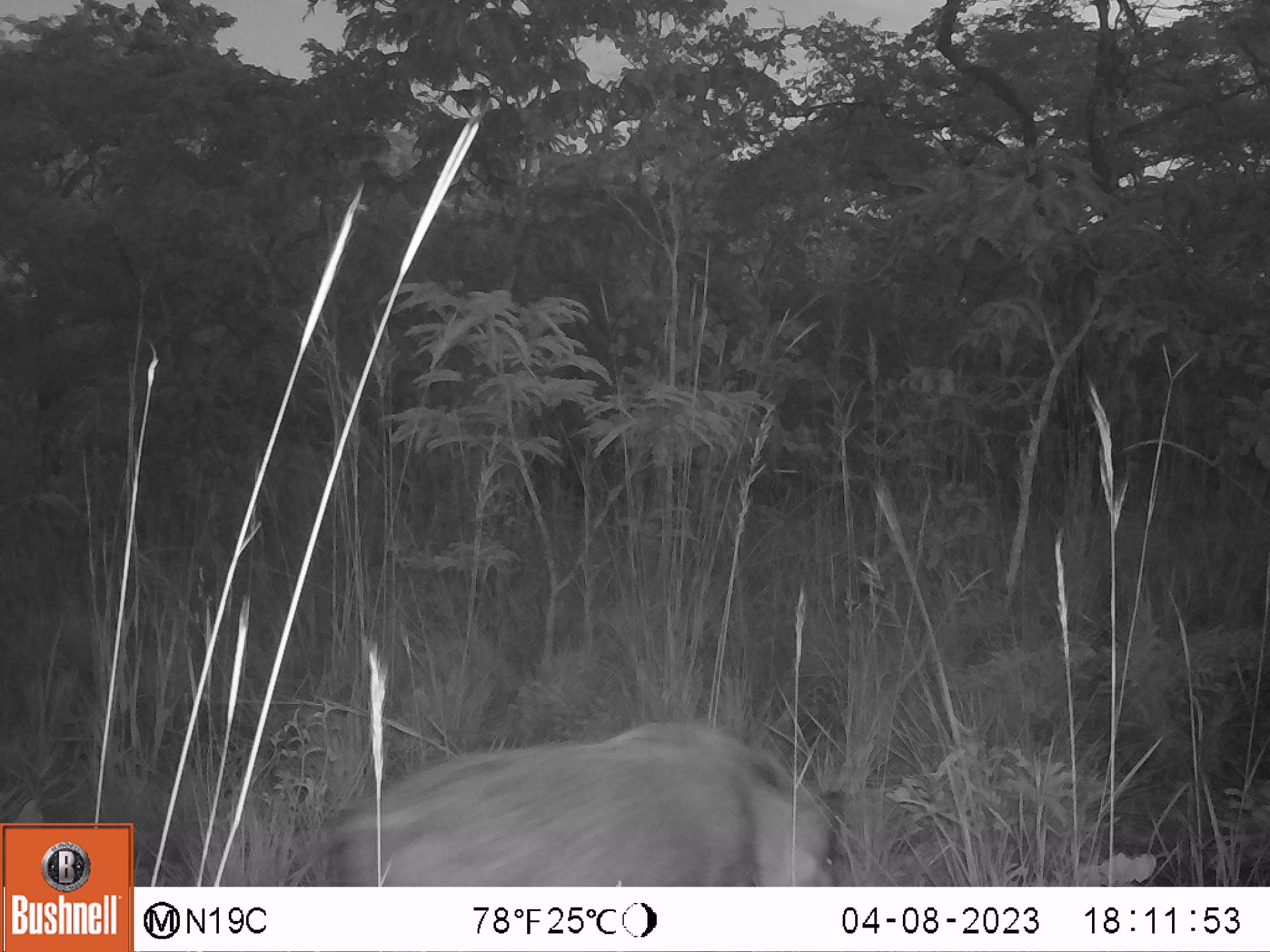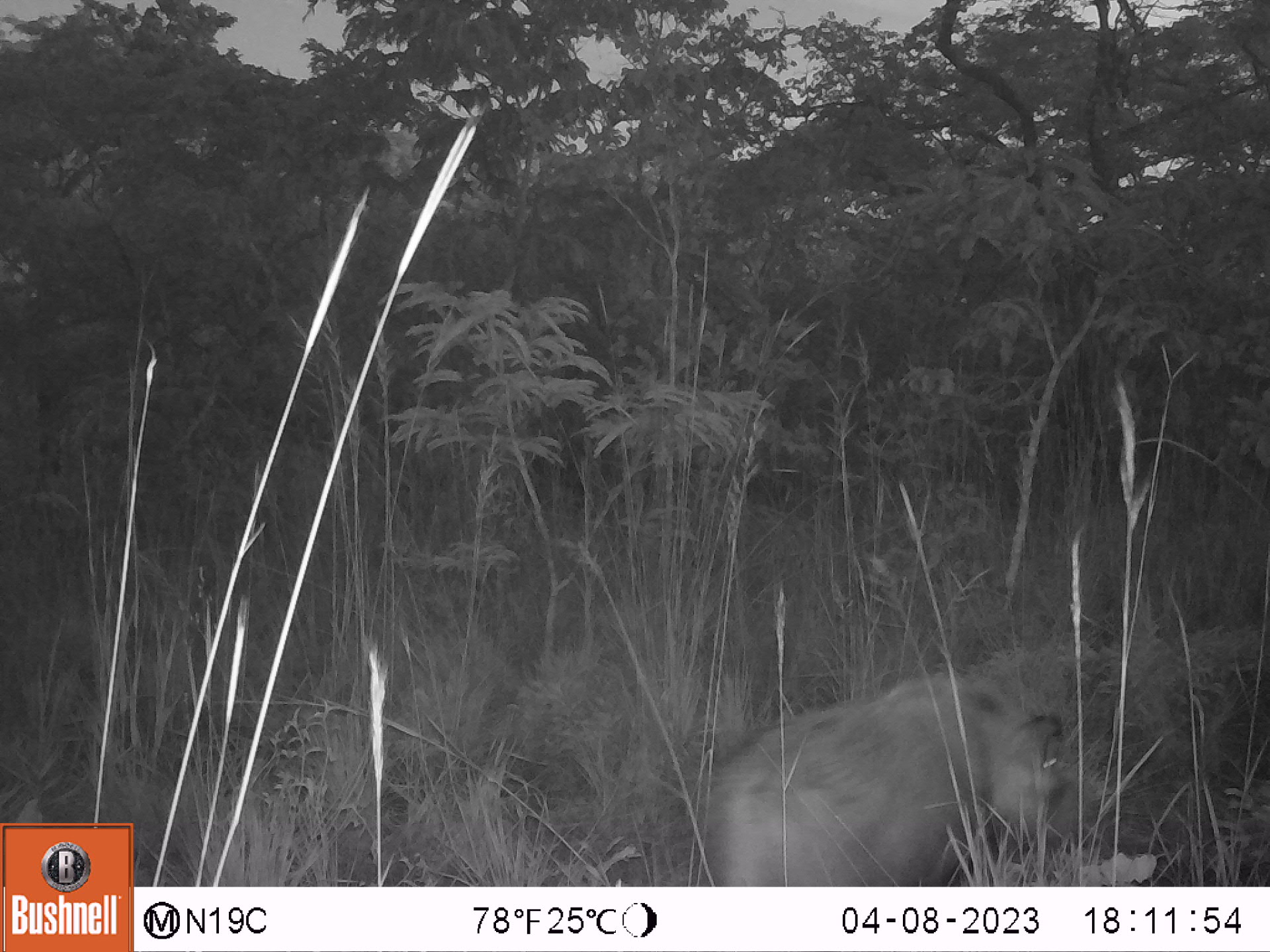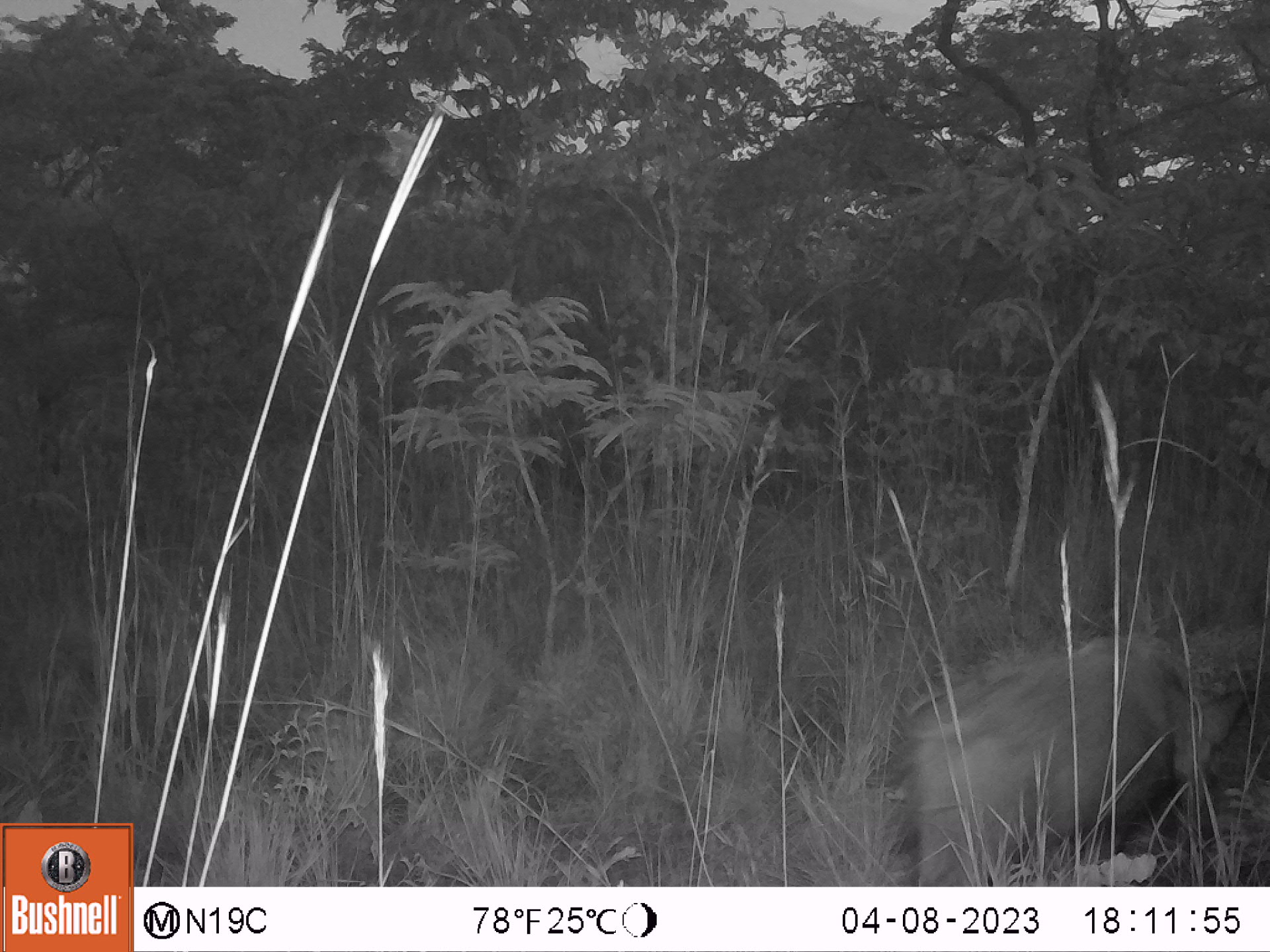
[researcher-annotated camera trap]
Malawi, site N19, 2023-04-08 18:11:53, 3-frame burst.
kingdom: Animalia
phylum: Chordata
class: Mammalia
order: Artiodactyla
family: Suidae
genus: Potamochoerus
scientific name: Potamochoerus larvatus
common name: bushpig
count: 1